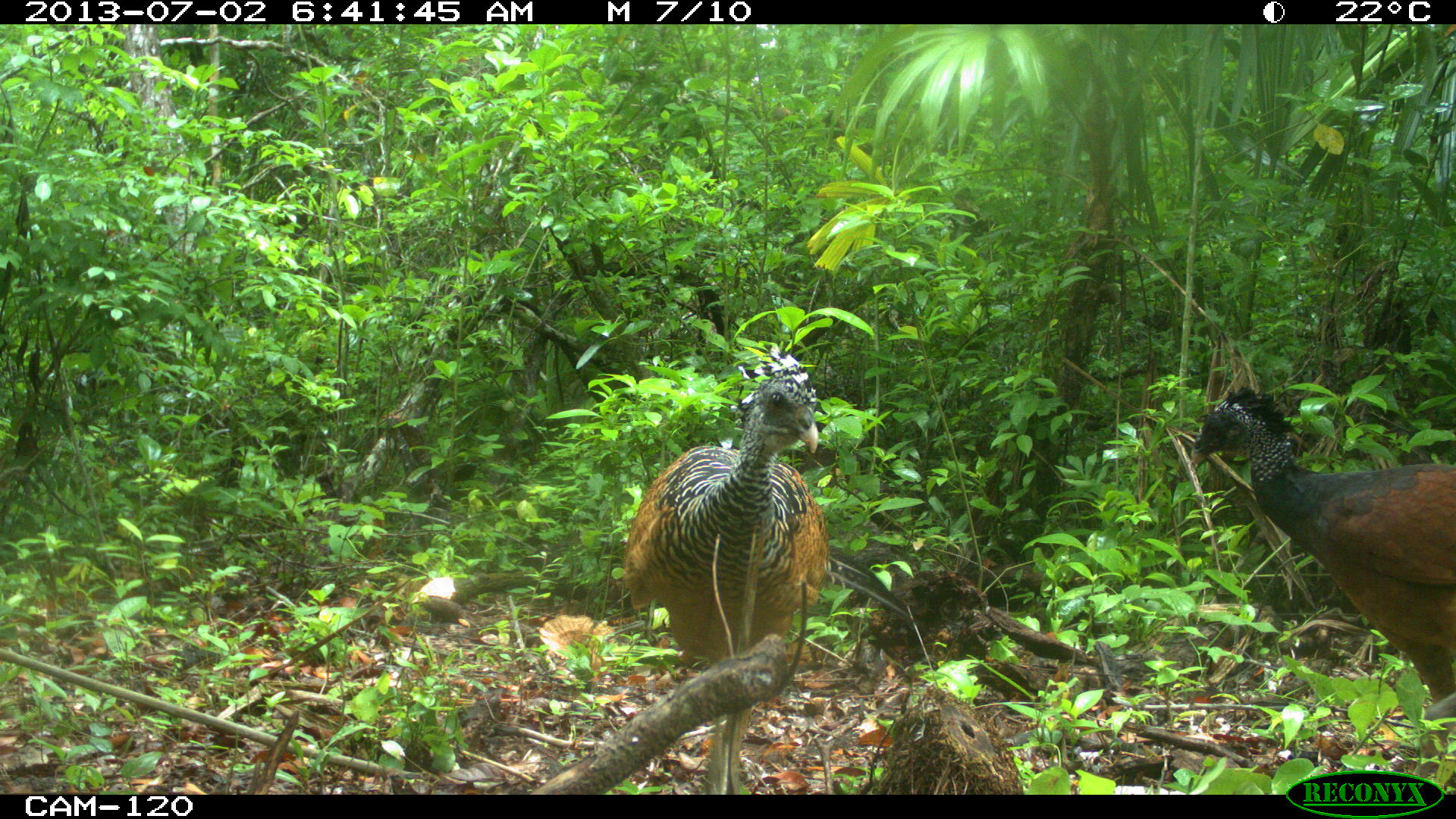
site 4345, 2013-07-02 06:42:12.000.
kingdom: Animalia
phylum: Chordata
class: Aves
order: Galliformes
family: Cracidae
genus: Crax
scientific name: Crax rubra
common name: great curassow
Crax rubra (great curassow), count 2, sex female.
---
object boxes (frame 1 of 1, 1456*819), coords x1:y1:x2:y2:
crax rubra: 1189:382:1456:776; 620:343:833:793